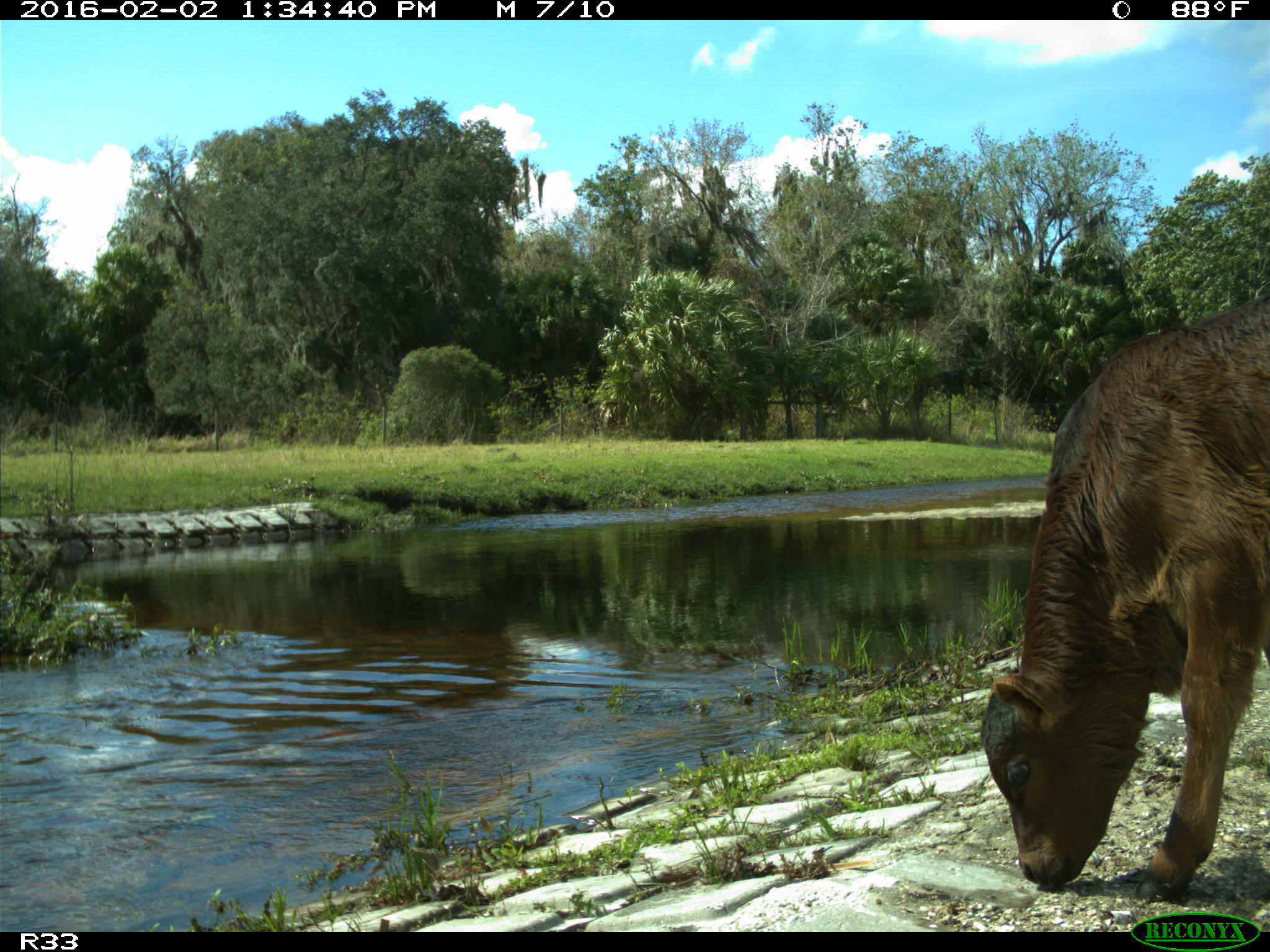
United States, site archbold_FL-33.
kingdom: Animalia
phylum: Chordata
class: Mammalia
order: Artiodactyla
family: Bovidae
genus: Bos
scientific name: Bos taurus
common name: domestic cow